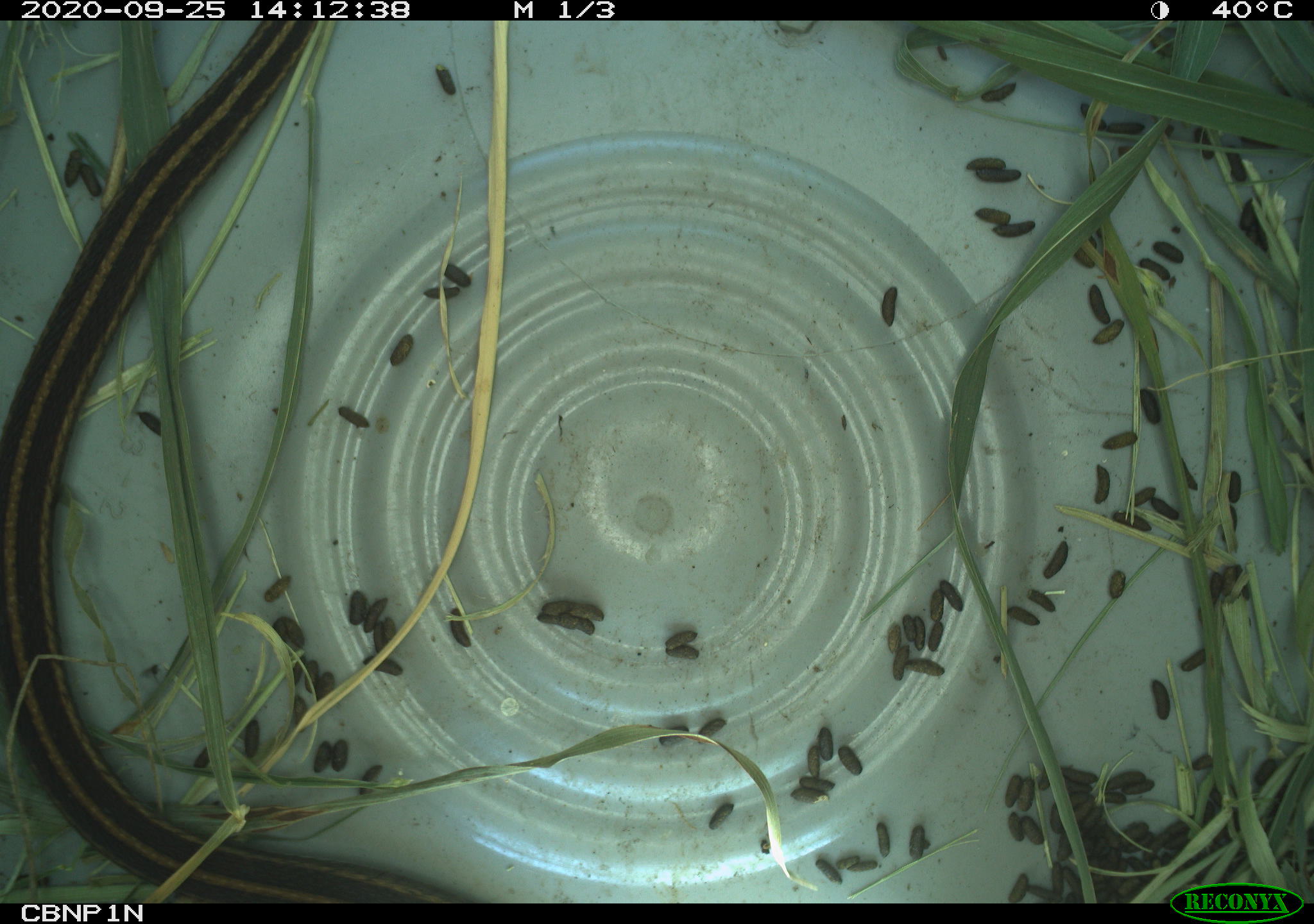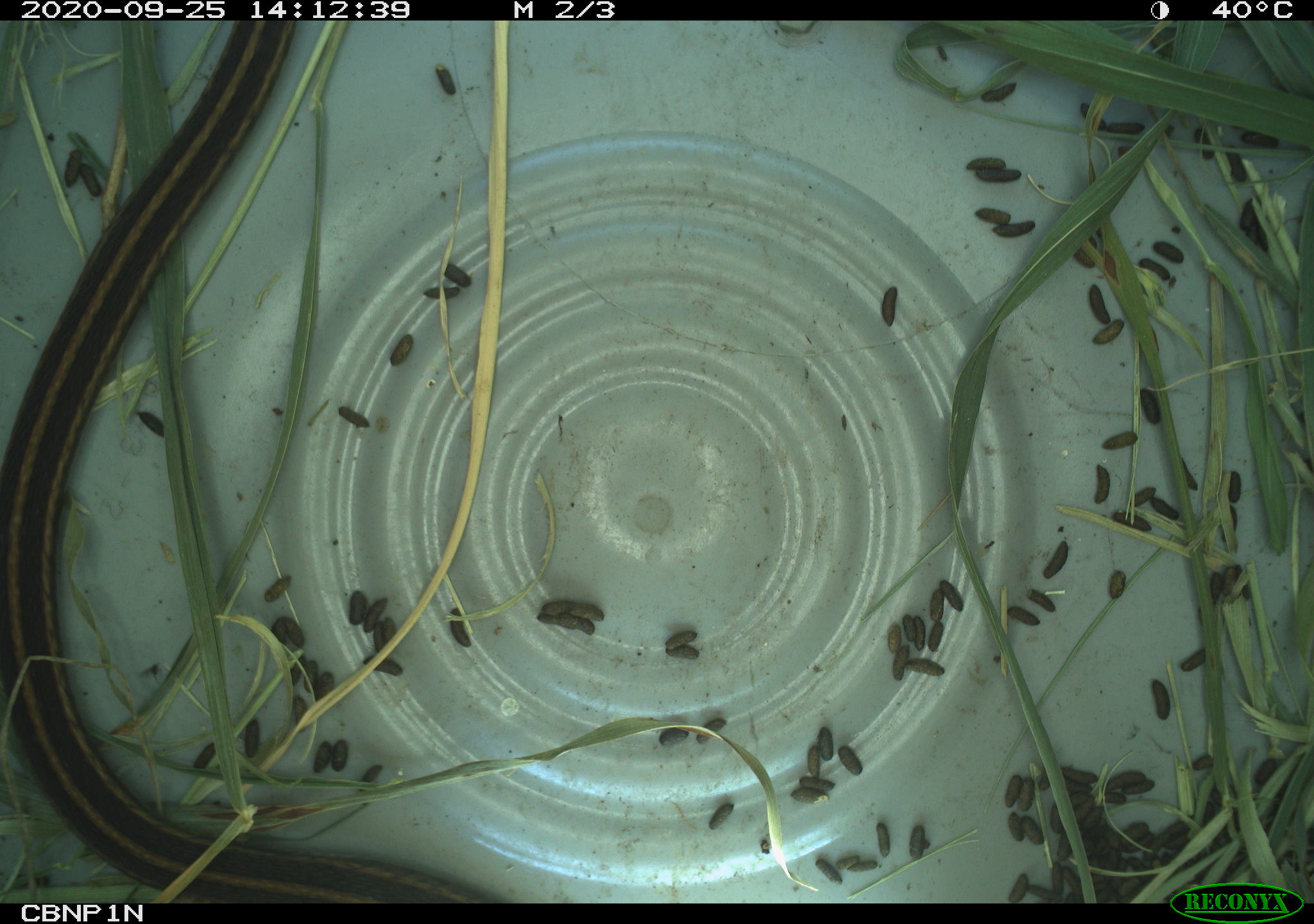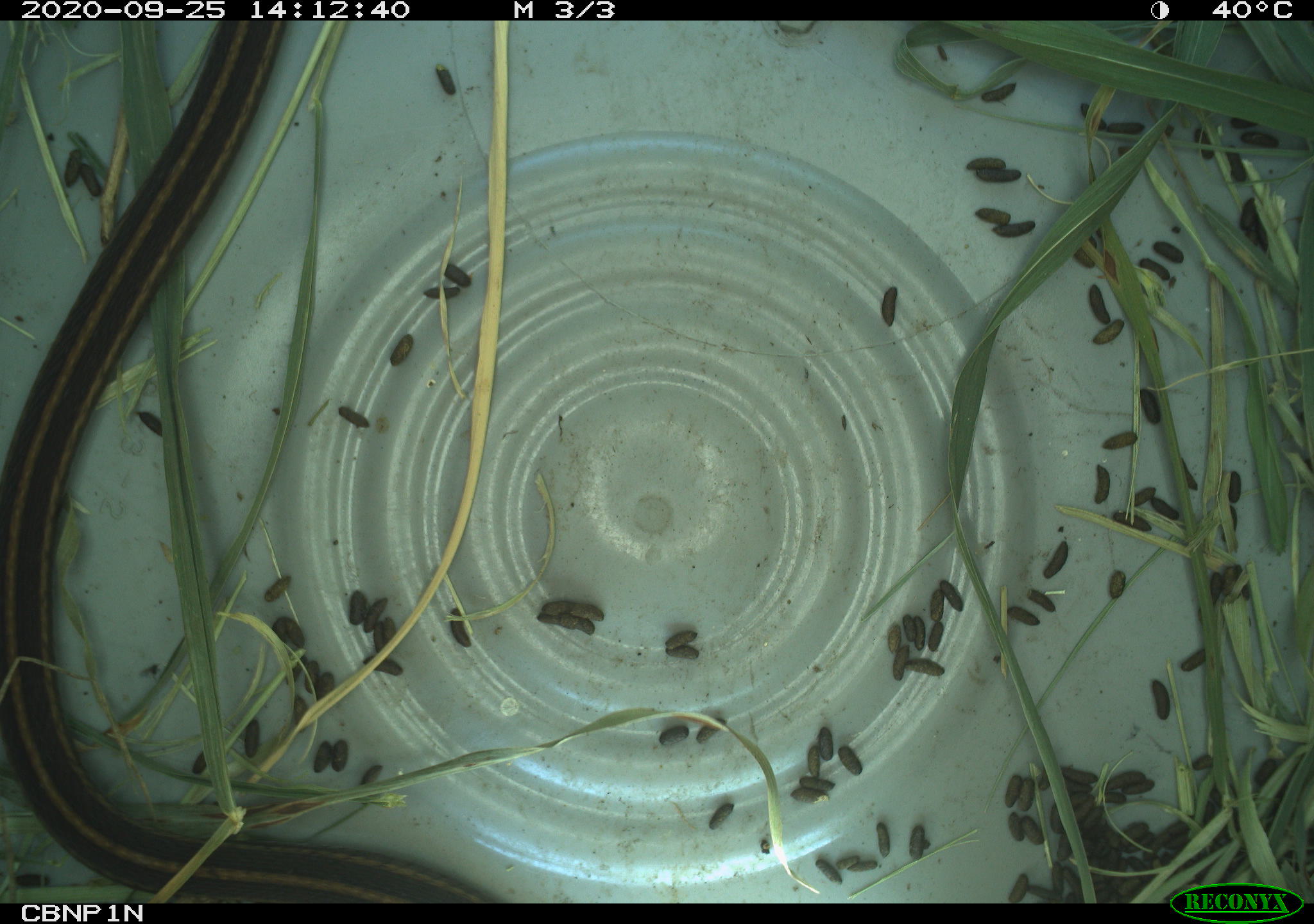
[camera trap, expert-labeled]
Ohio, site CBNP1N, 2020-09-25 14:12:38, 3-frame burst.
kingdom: Animalia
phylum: Chordata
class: Reptilia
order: Squamata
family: Colubridae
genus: Thamnophis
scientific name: Thamnophis sirtalis sirtalis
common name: eastern gartersnake